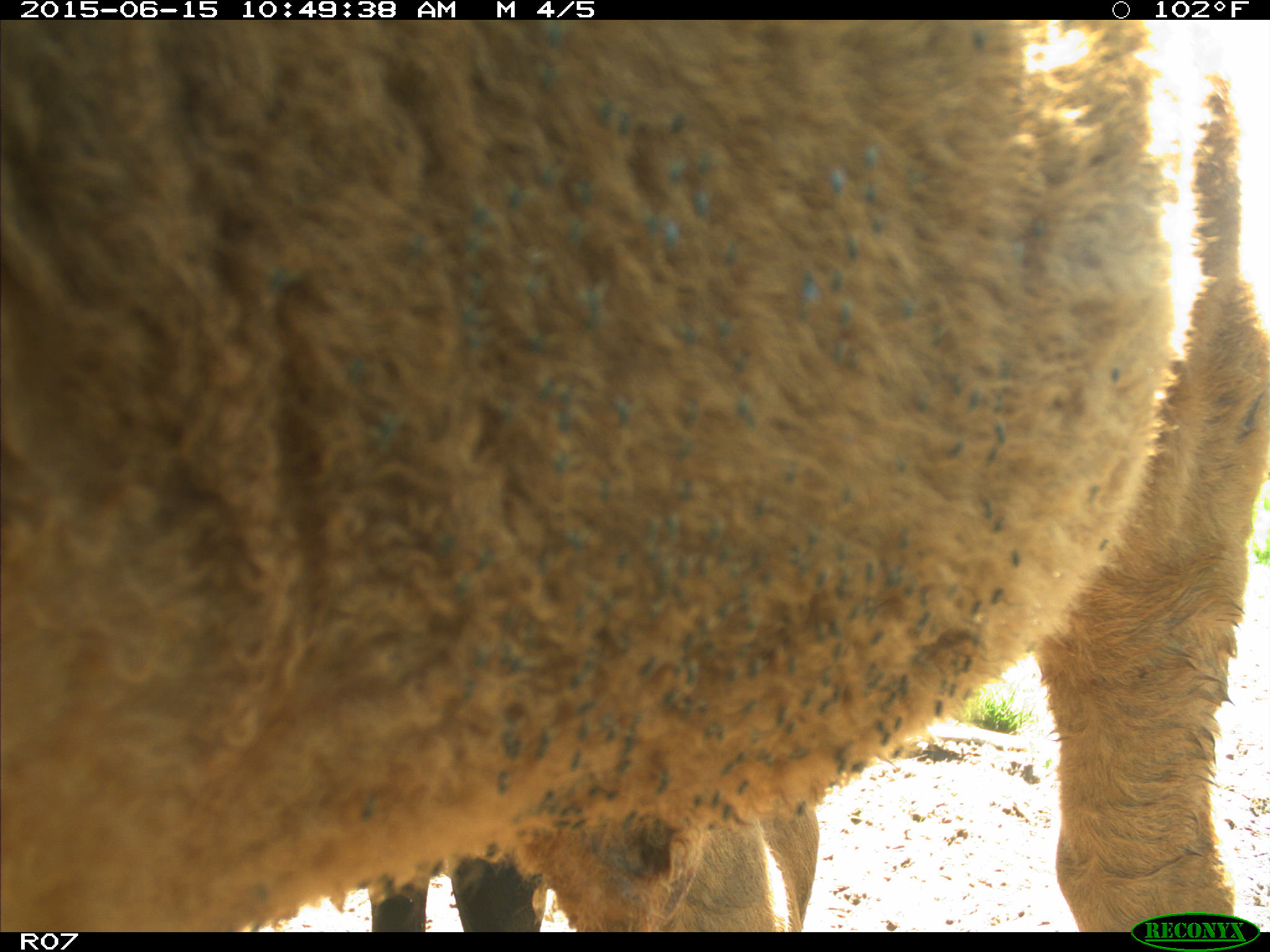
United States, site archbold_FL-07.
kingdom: Animalia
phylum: Chordata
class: Mammalia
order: Artiodactyla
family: Bovidae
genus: Bos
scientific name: Bos taurus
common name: domestic cow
Bos taurus (domestic cow).